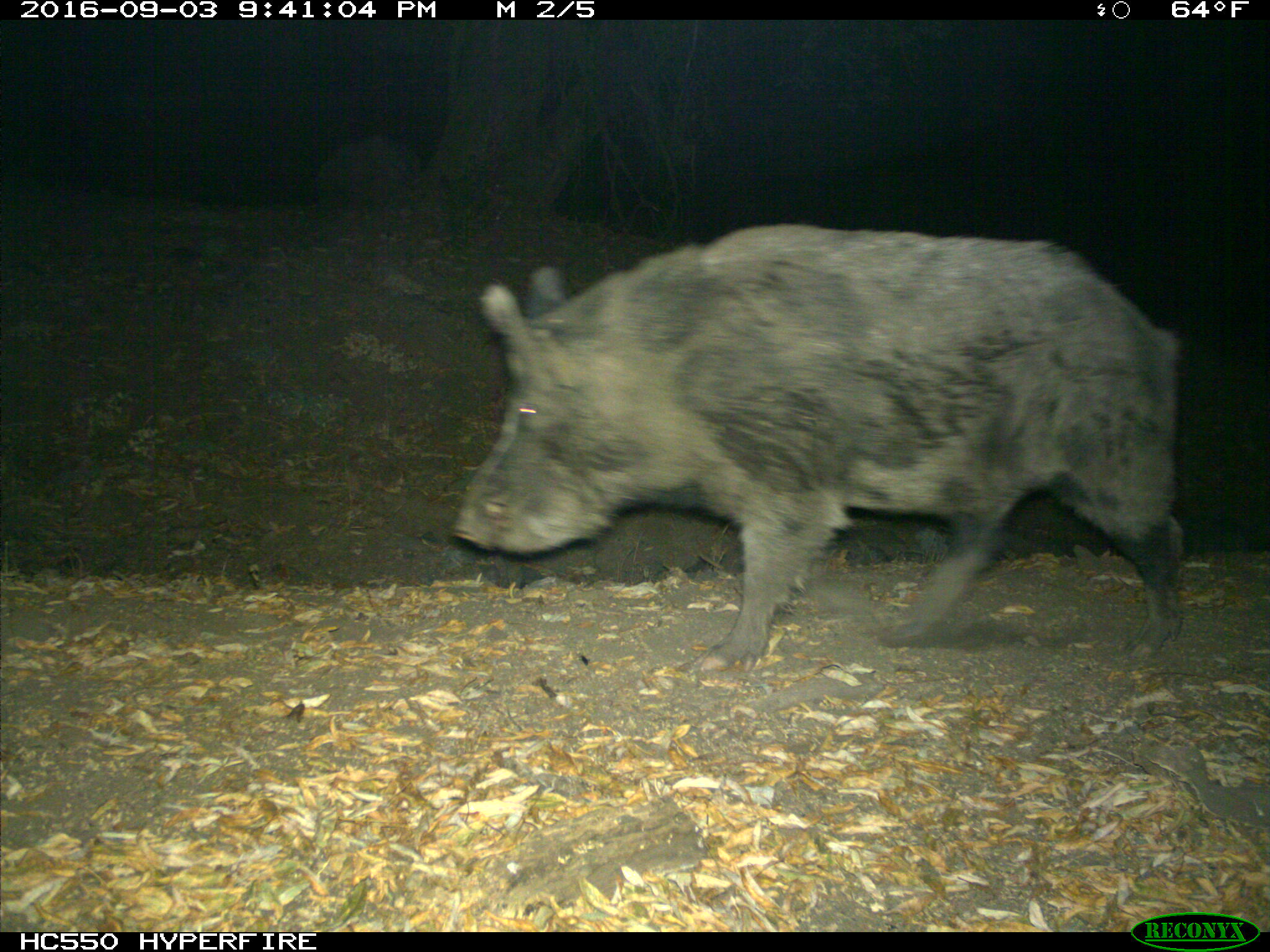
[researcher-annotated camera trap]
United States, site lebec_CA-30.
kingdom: Animalia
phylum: Chordata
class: Mammalia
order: Artiodactyla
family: Suidae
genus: Sus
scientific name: Sus scrofa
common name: wild boar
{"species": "Sus scrofa (wild boar)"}